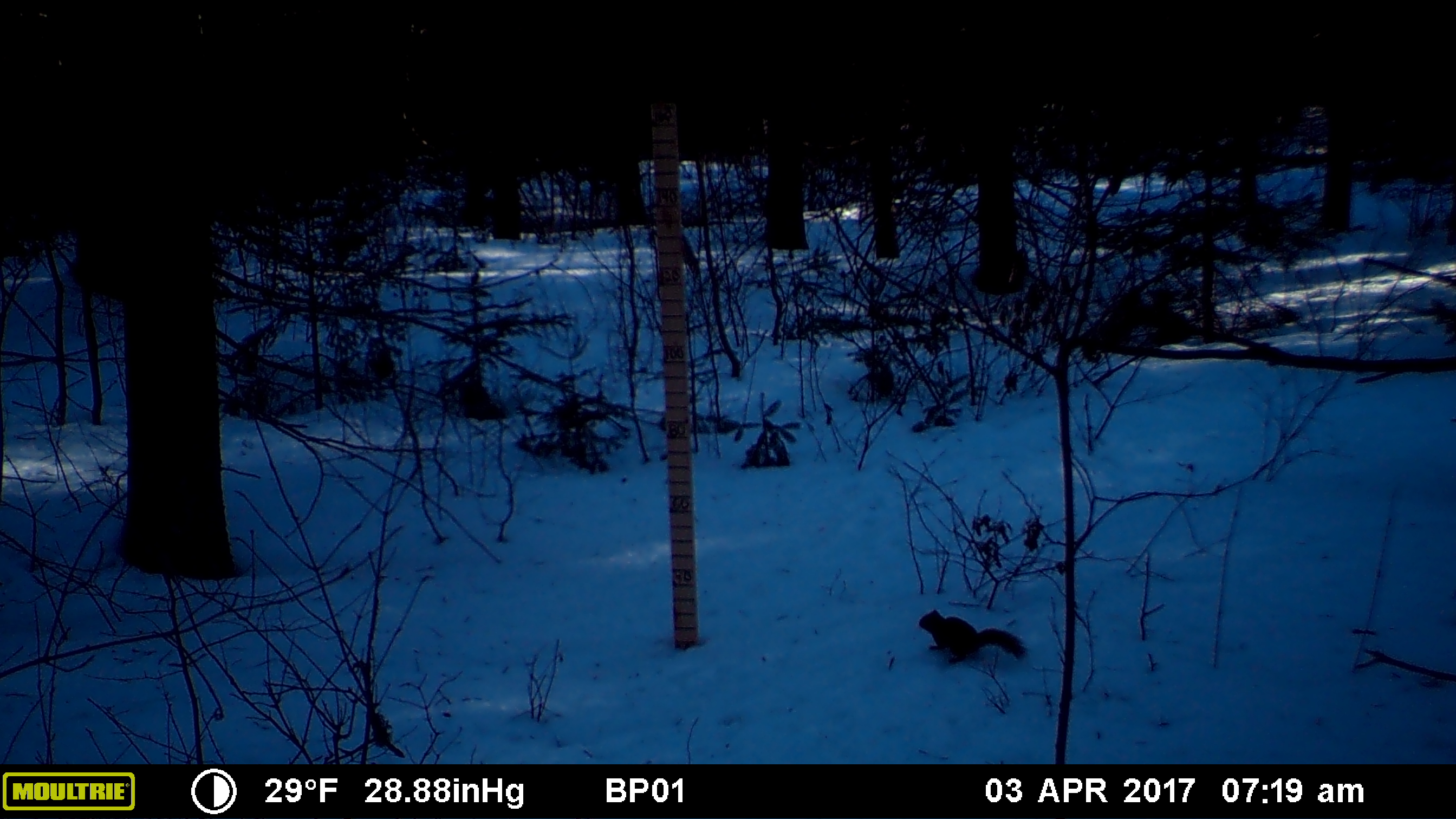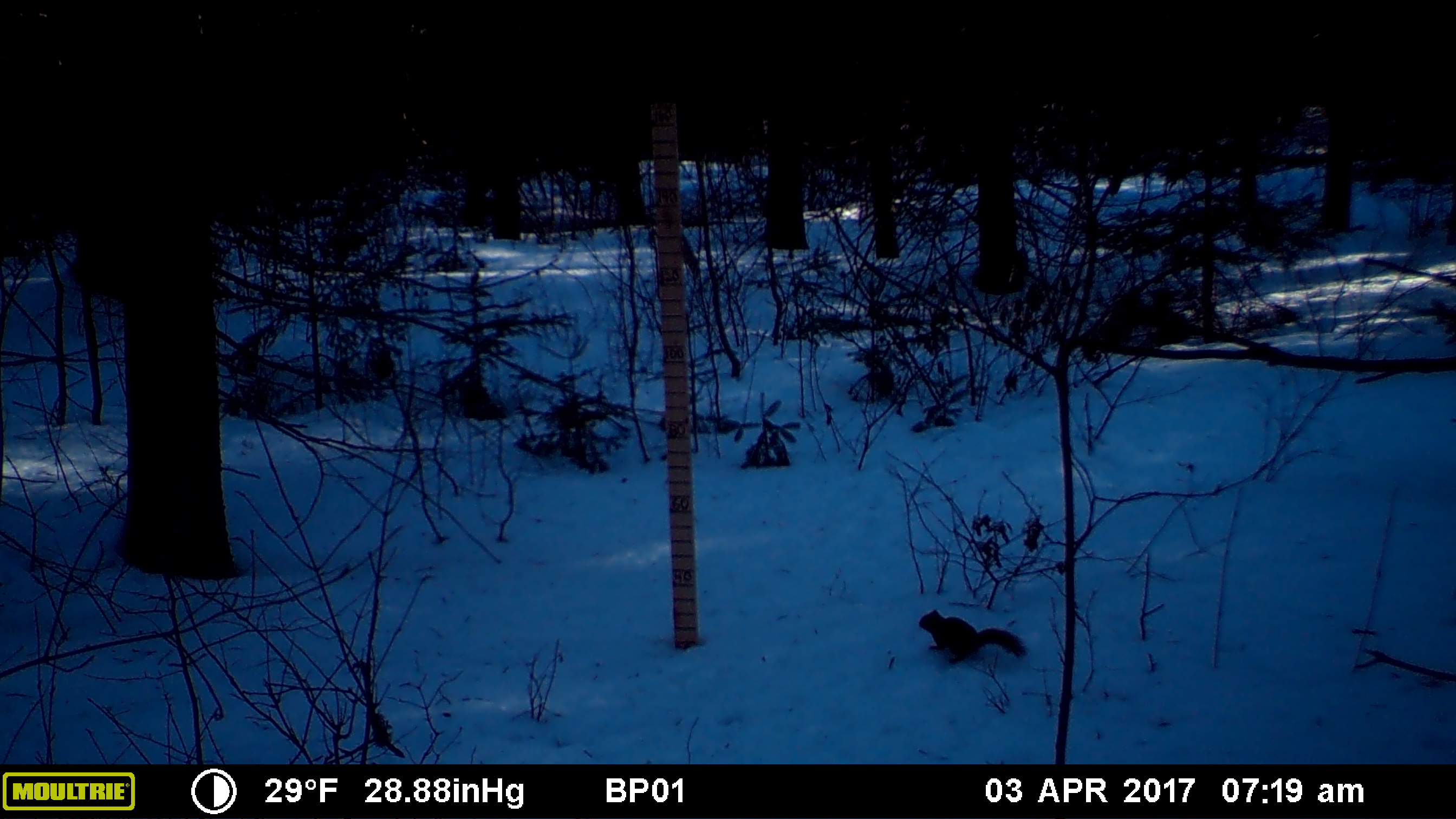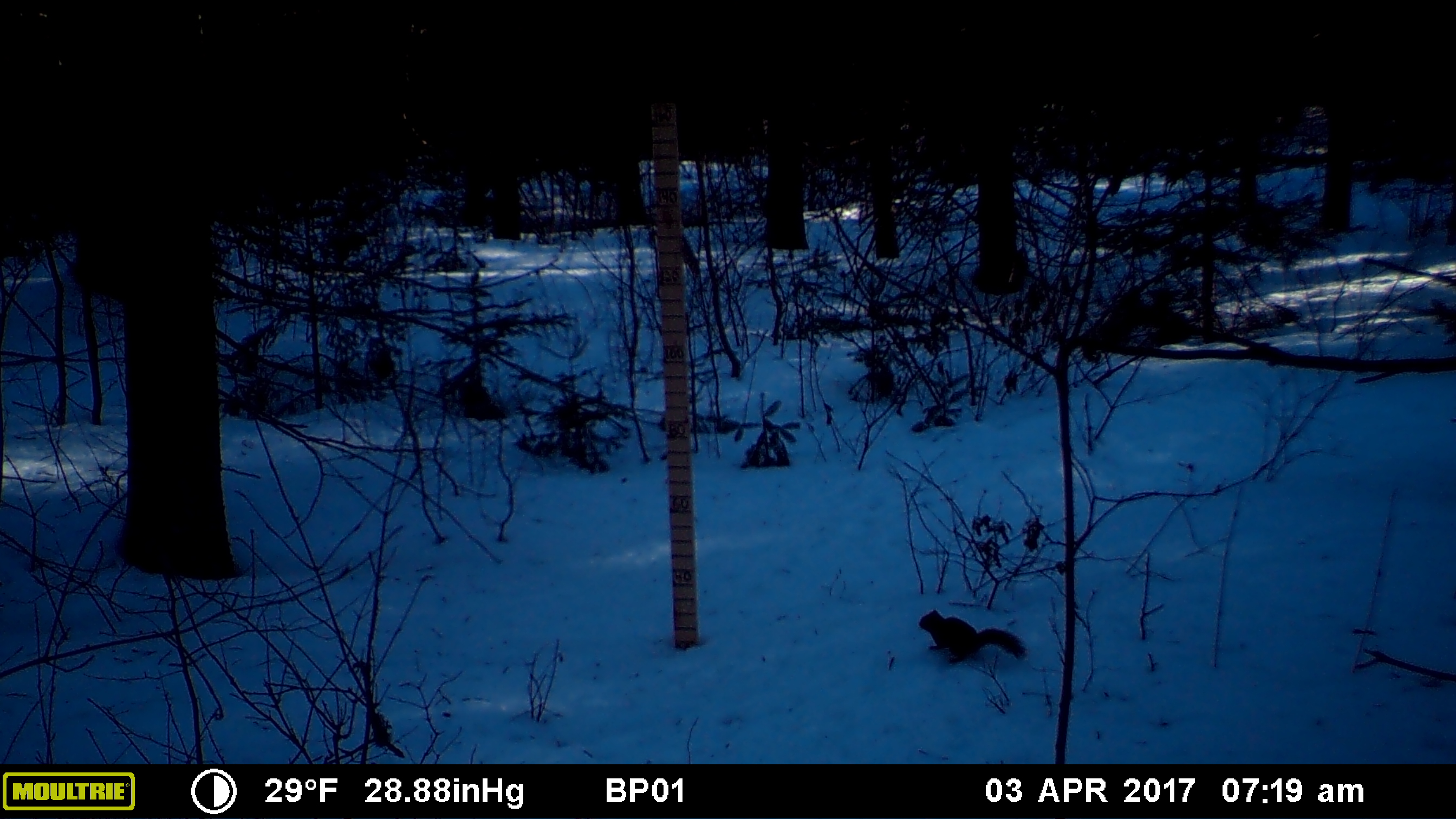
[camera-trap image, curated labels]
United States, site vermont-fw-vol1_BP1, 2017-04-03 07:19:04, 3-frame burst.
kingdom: Animalia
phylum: Chordata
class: Mammalia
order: Rodentia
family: Sciuridae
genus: Sciurus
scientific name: Sciurus carolinensis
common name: gray squirrel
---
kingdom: Animalia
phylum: Chordata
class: Mammalia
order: Rodentia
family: Sciuridae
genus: Tamiasciurus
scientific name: Tamiasciurus hudsonicus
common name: red squirrel